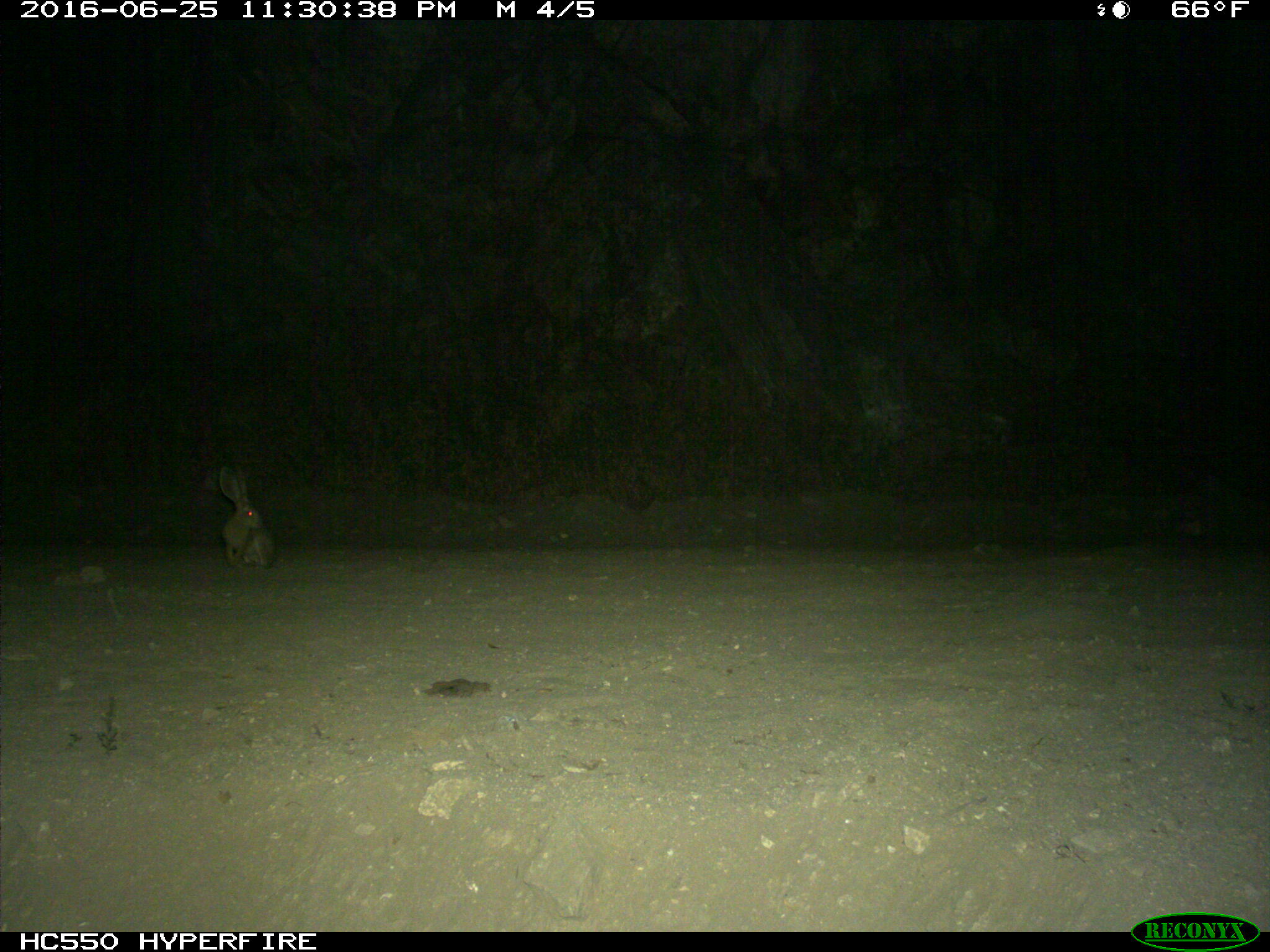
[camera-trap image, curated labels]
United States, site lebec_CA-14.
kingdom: Animalia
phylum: Chordata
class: Mammalia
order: Lagomorpha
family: Leporidae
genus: Lepus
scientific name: Lepus californicus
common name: black-tailed jackrabbit